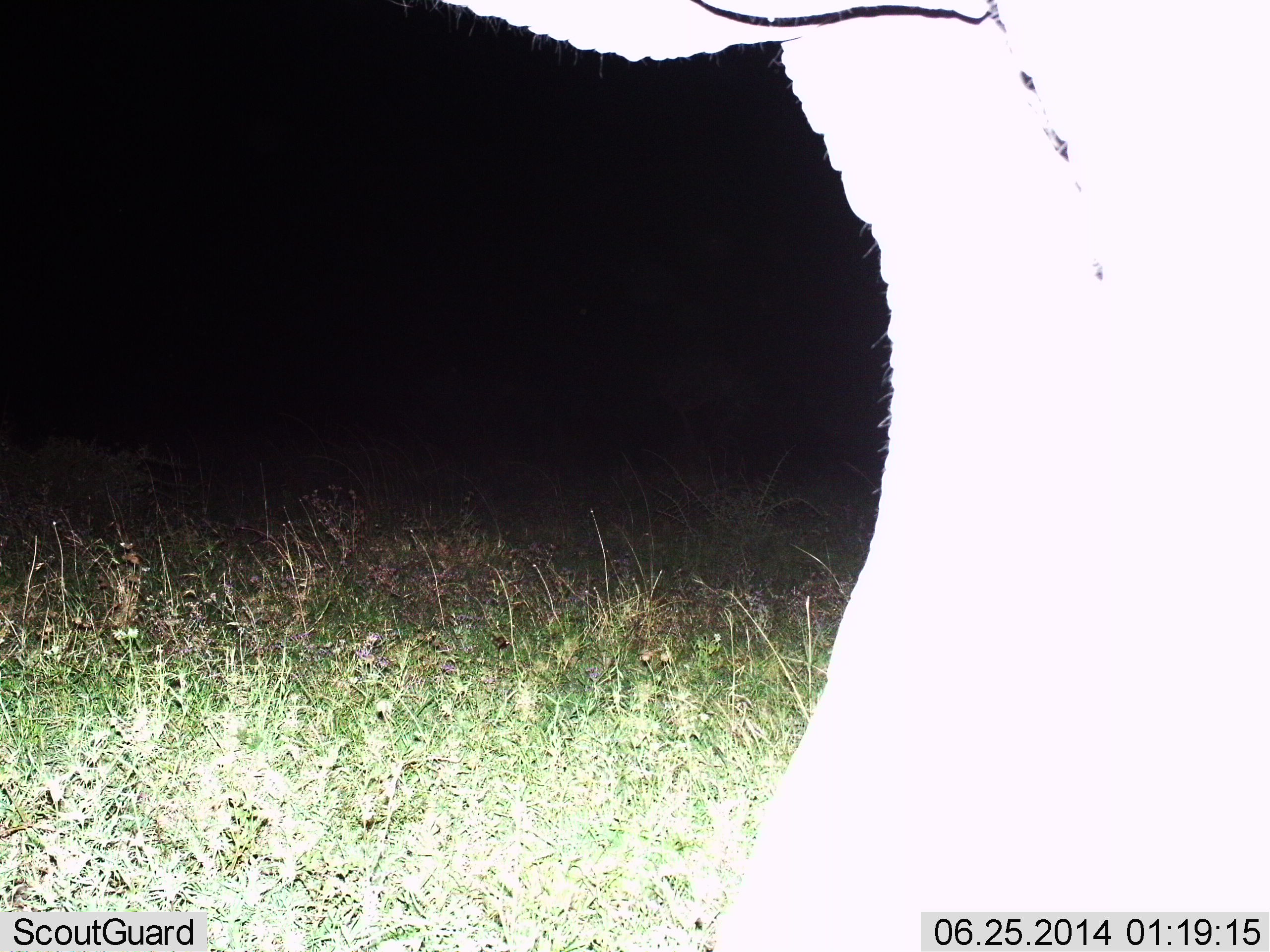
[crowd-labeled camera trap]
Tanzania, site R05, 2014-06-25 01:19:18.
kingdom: Animalia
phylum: Chordata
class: Mammalia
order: Proboscidea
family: Elephantidae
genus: Loxodonta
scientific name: Loxodonta africana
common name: african bush elephant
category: elephant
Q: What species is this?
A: Elephant (african bush elephant) (Loxodonta africana).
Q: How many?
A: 1.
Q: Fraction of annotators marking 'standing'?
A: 90%.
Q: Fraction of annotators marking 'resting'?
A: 0%.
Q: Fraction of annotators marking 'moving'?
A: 10%.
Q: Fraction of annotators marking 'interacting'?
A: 0%.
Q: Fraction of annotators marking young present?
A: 0%.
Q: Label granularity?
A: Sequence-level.